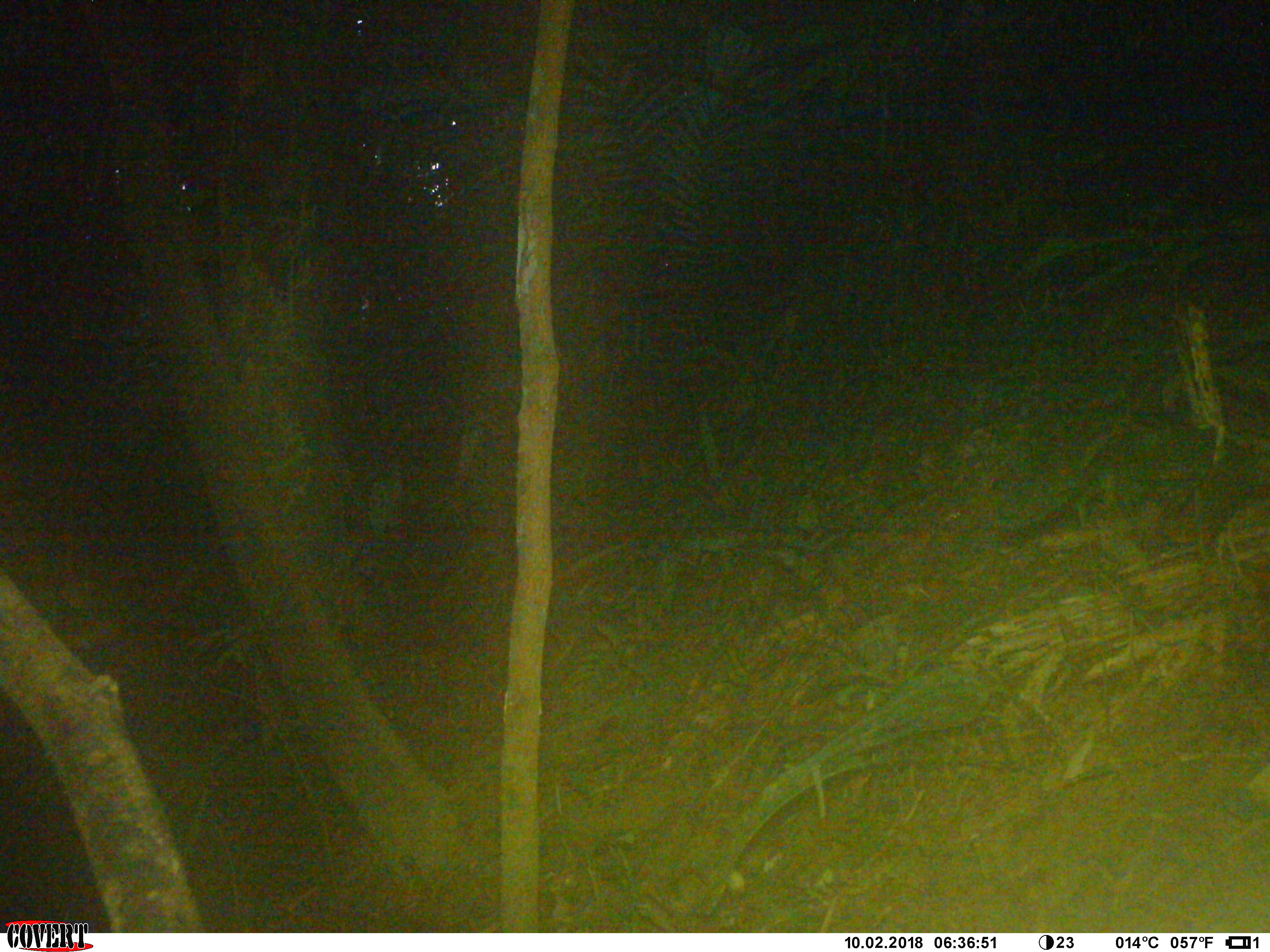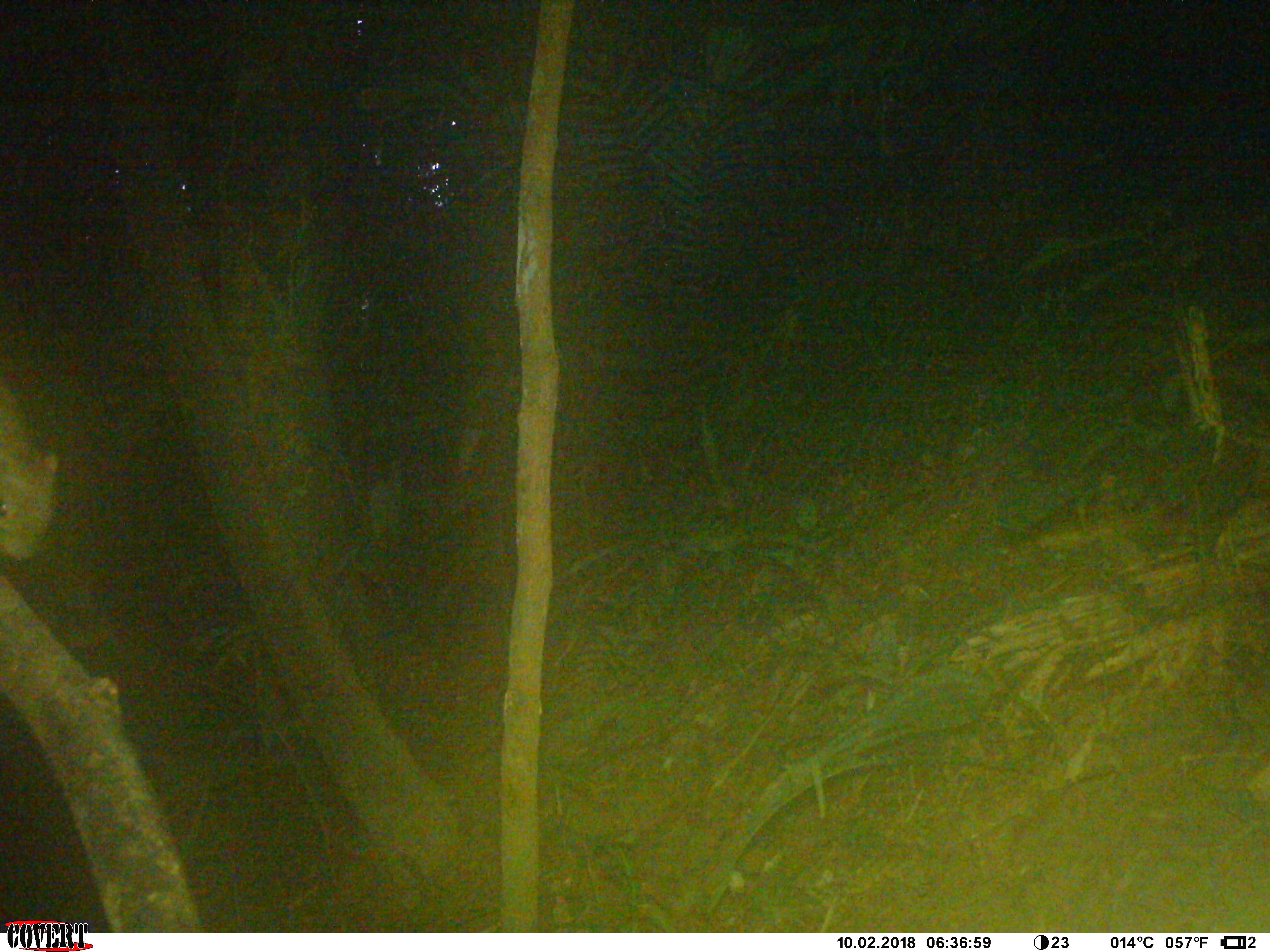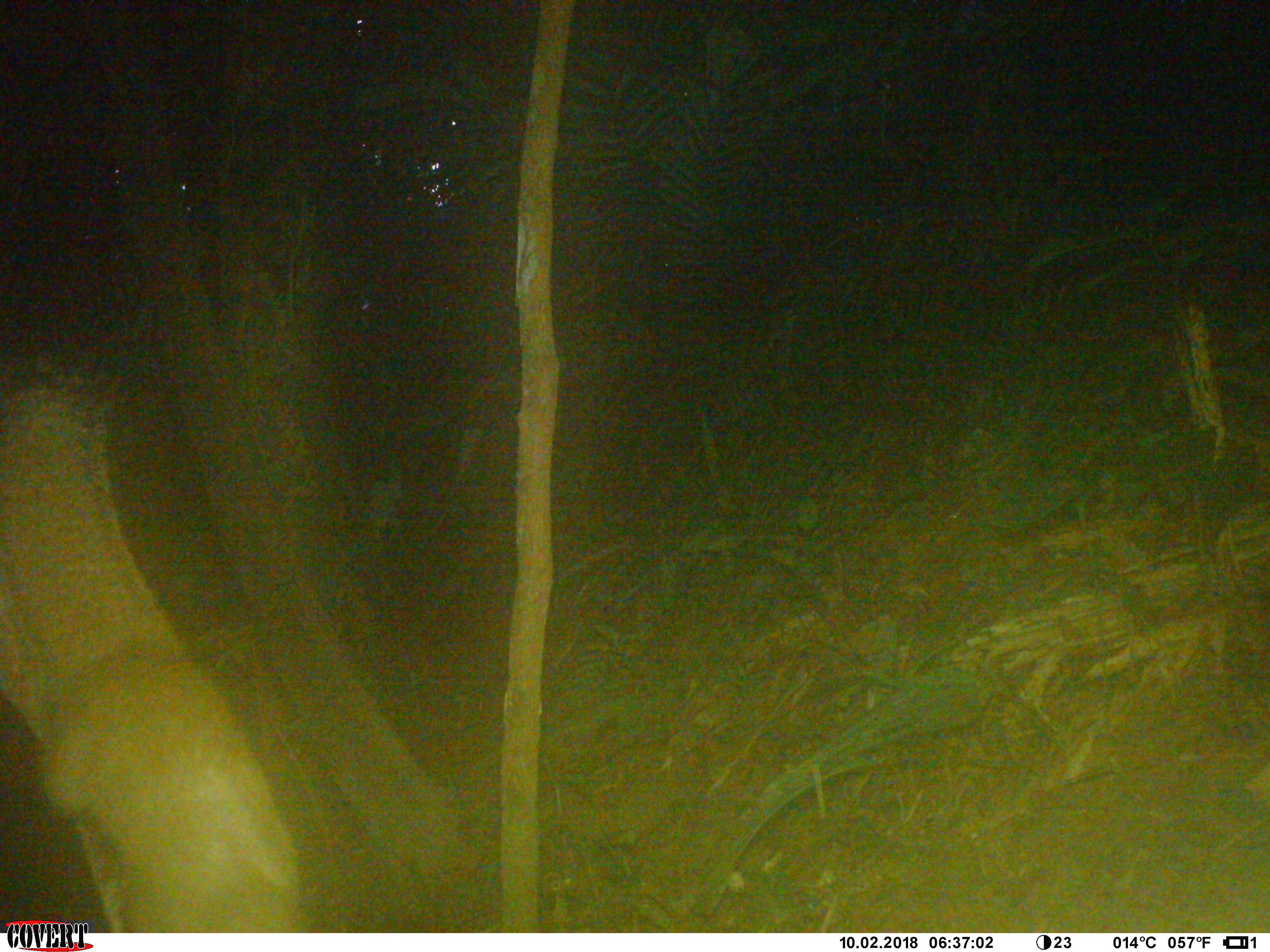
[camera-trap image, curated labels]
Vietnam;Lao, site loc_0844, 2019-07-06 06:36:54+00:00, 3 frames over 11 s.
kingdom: Animalia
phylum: Chordata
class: Mammalia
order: Rodentia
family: Sciuridae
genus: Sciurus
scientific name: Sciurus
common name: squirrel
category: unidentified squirrel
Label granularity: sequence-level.